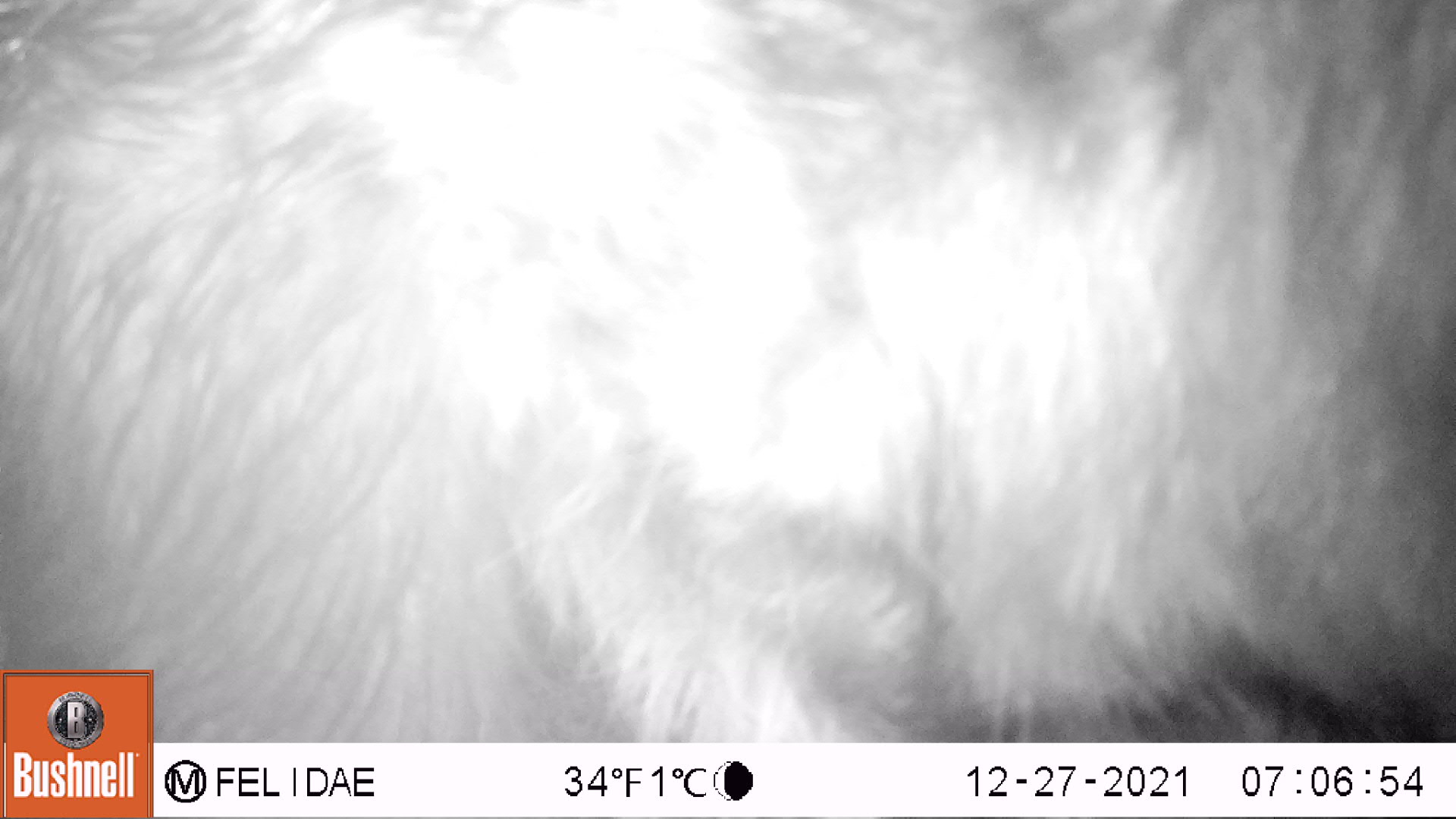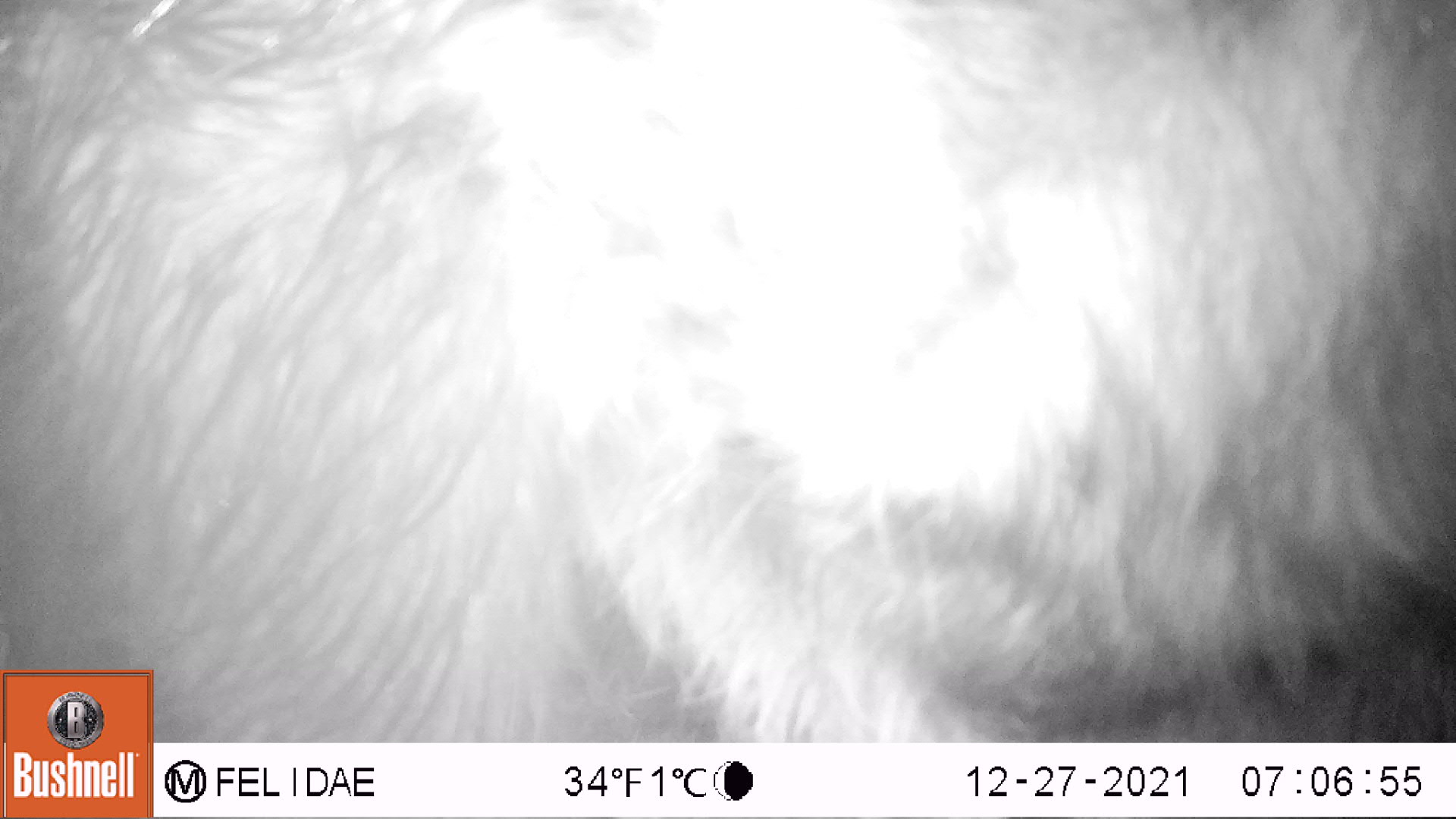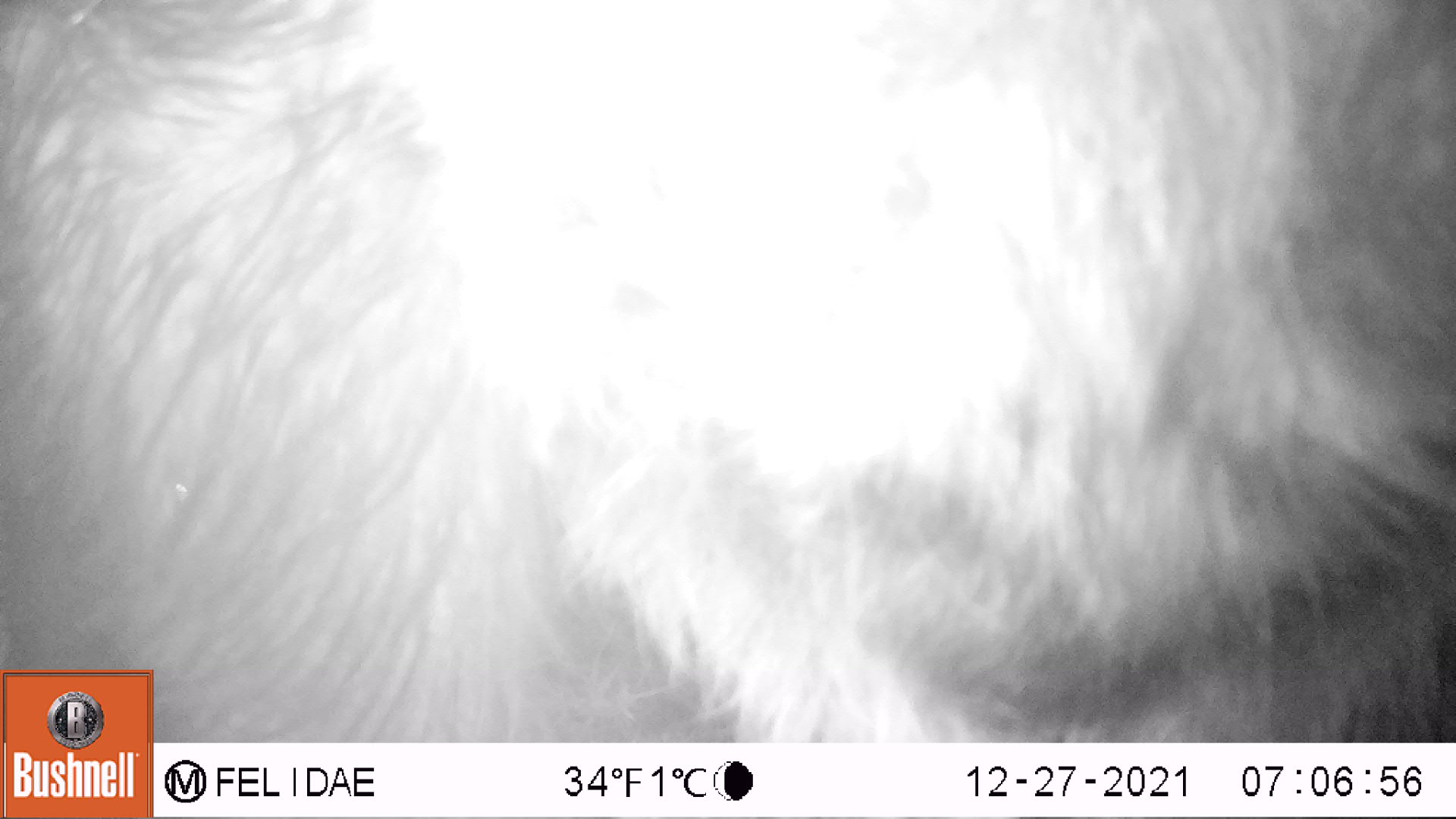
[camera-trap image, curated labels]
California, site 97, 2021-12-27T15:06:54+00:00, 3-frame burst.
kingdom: Animalia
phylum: Chordata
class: Mammalia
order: Artiodactyla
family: Bovidae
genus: Bos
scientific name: Bos taurus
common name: domestic cattle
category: cattle